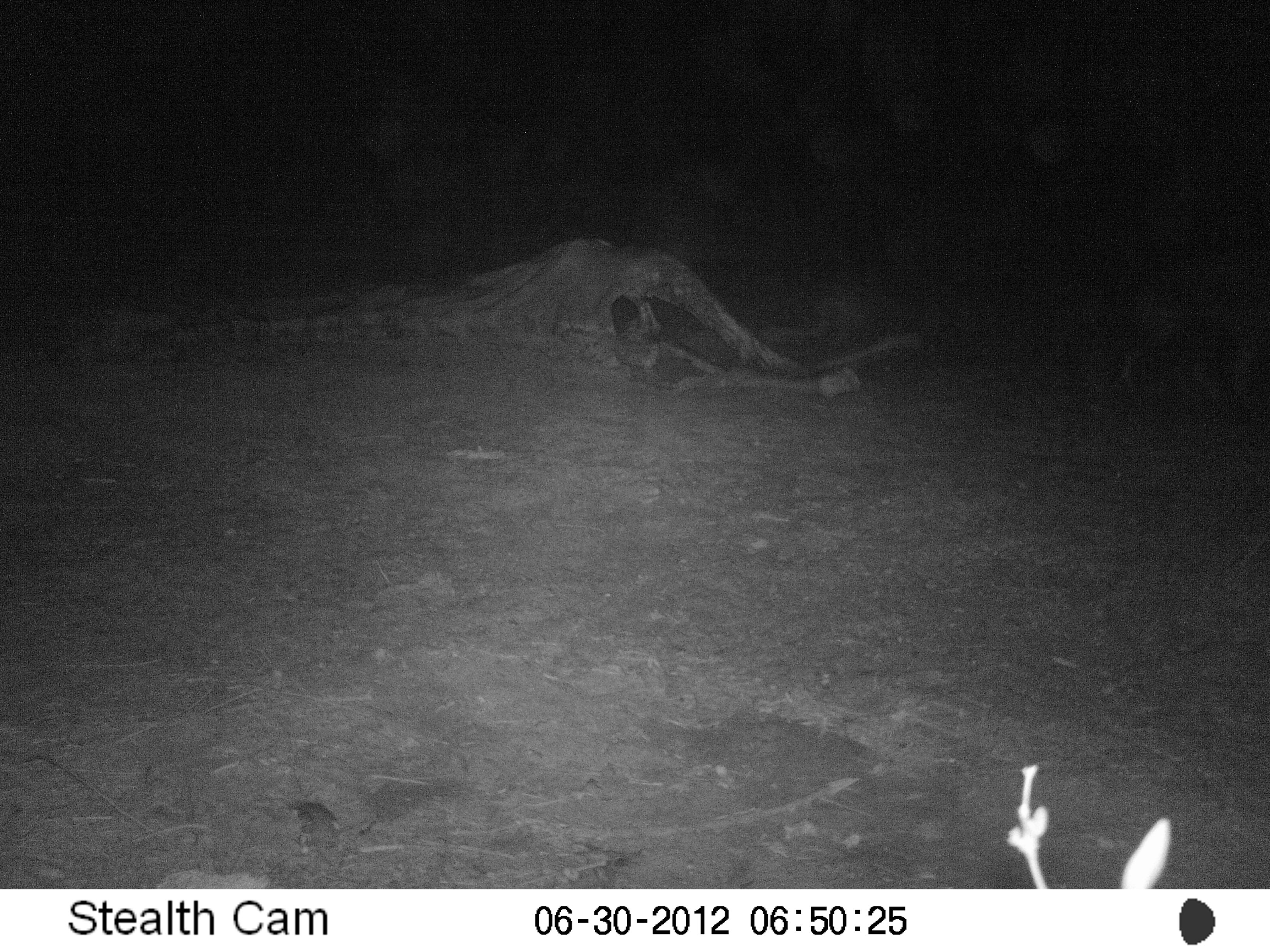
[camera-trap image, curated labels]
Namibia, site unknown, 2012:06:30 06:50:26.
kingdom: Animalia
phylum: Chordata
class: Mammalia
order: Carnivora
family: Hyaenidae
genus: Parahyaena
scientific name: Parahyaena brunnea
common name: brown hyena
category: hyaena brunnea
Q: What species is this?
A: Hyaena brunnea (brown hyena) (Parahyaena brunnea).